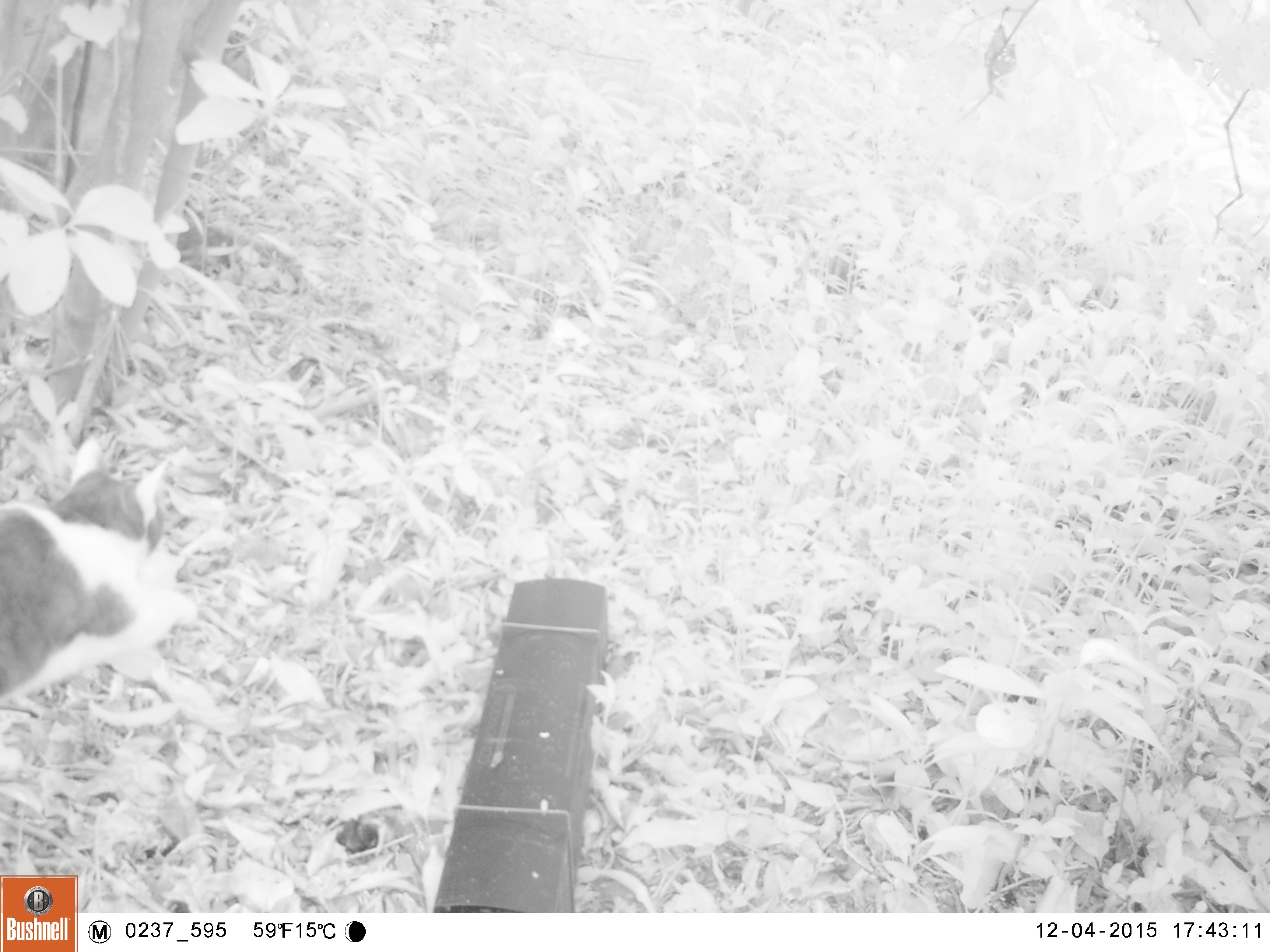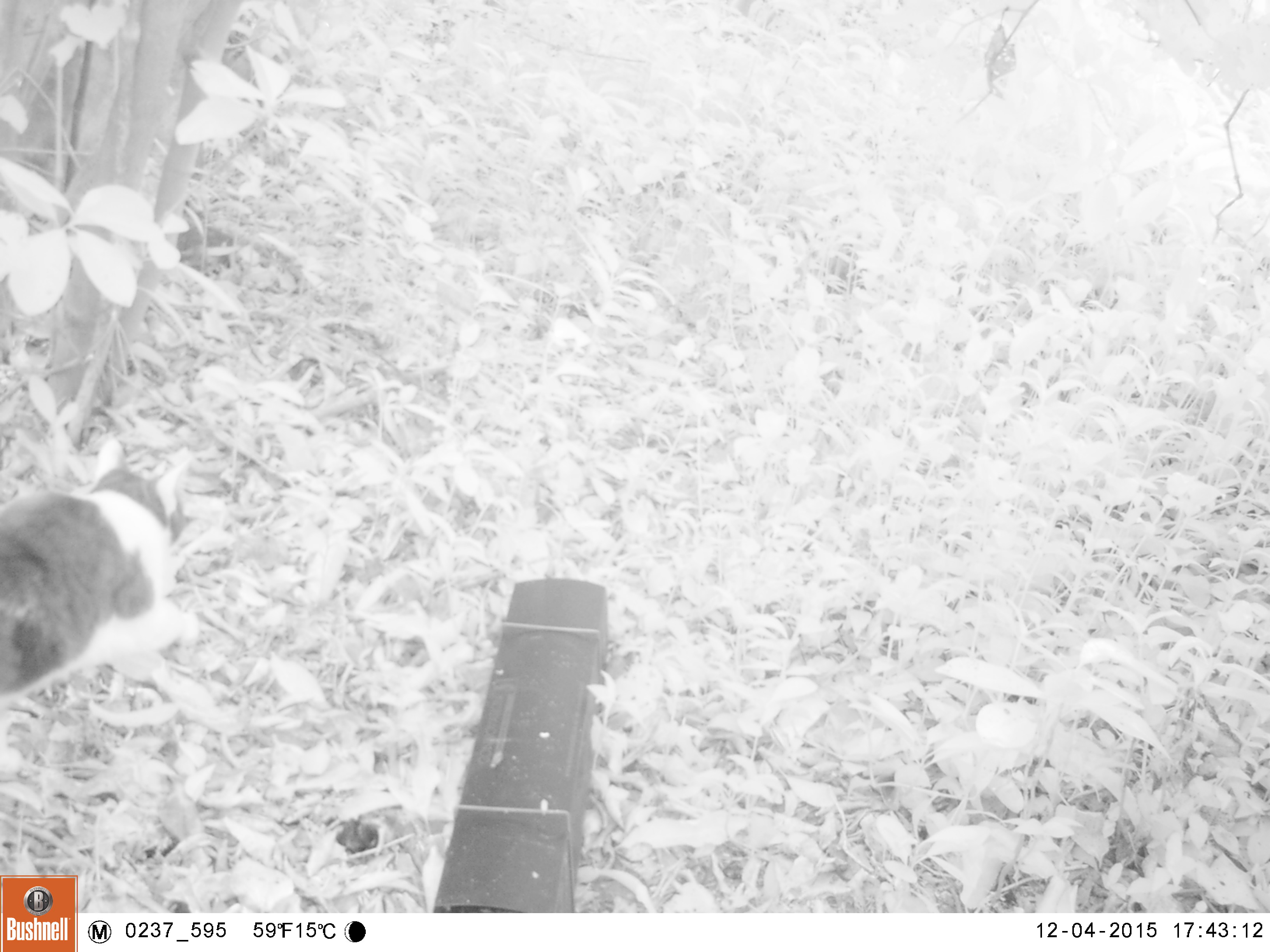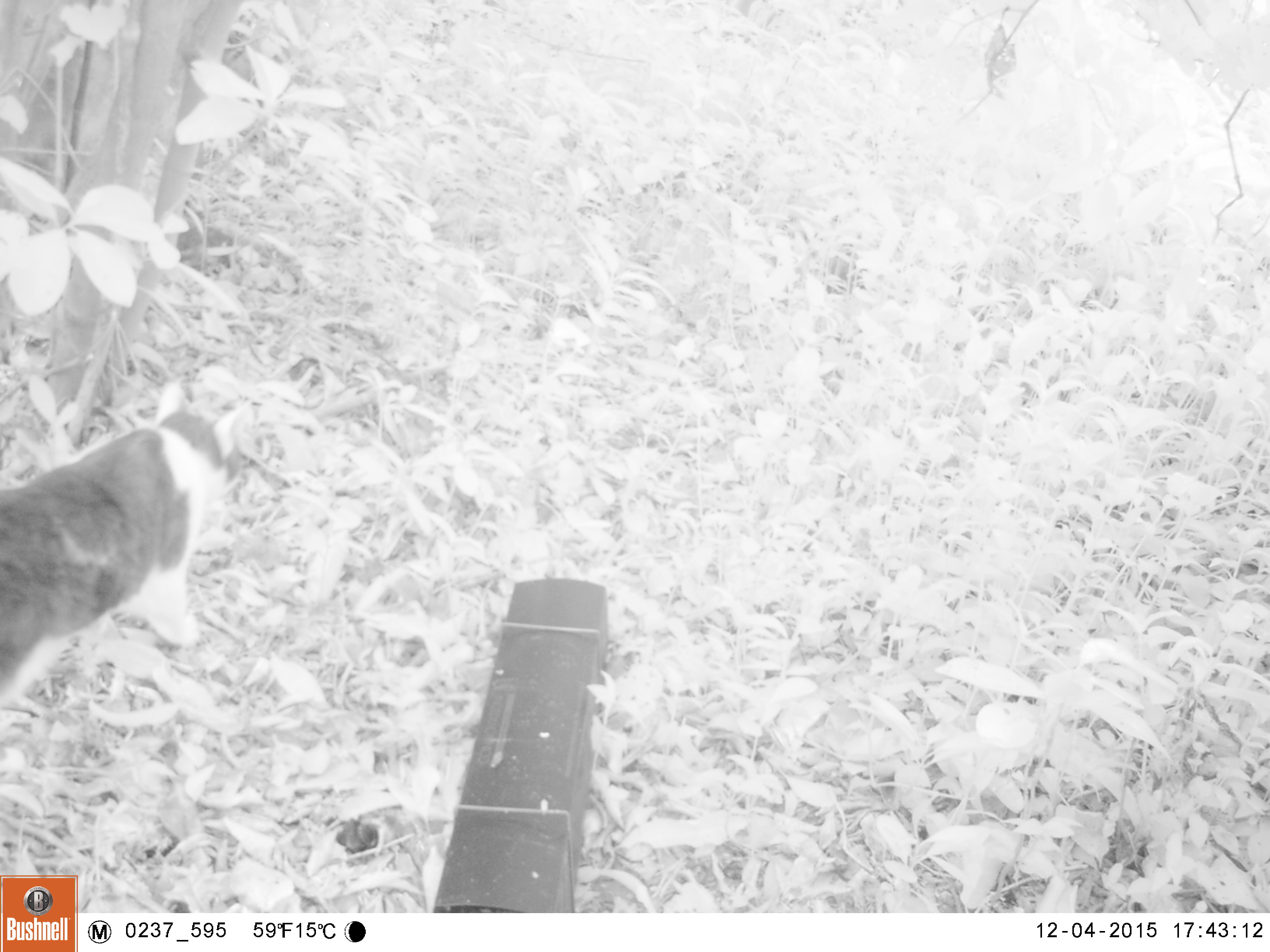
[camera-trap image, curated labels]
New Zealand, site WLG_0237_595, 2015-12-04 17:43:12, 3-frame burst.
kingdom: Animalia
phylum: Chordata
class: Mammalia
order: Carnivora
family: Felidae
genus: Felis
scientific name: Felis catus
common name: domestic cat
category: cat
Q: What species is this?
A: Cat (domestic cat) (Felis catus).